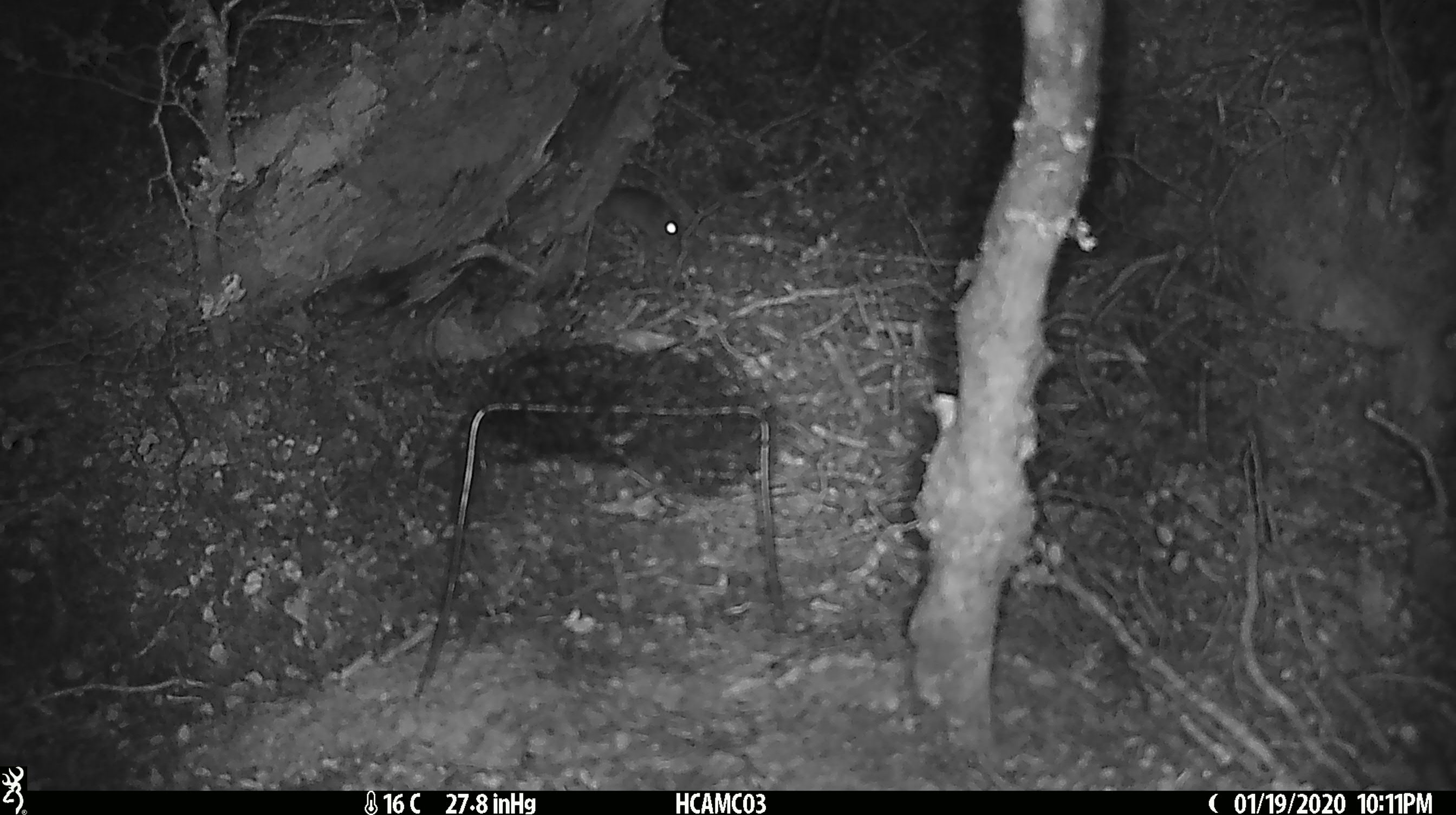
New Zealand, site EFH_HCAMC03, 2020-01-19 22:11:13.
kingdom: Animalia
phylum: Chordata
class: Mammalia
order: Rodentia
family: Muridae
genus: Mus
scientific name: Mus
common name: mouse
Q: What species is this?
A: Mouse (Mus).